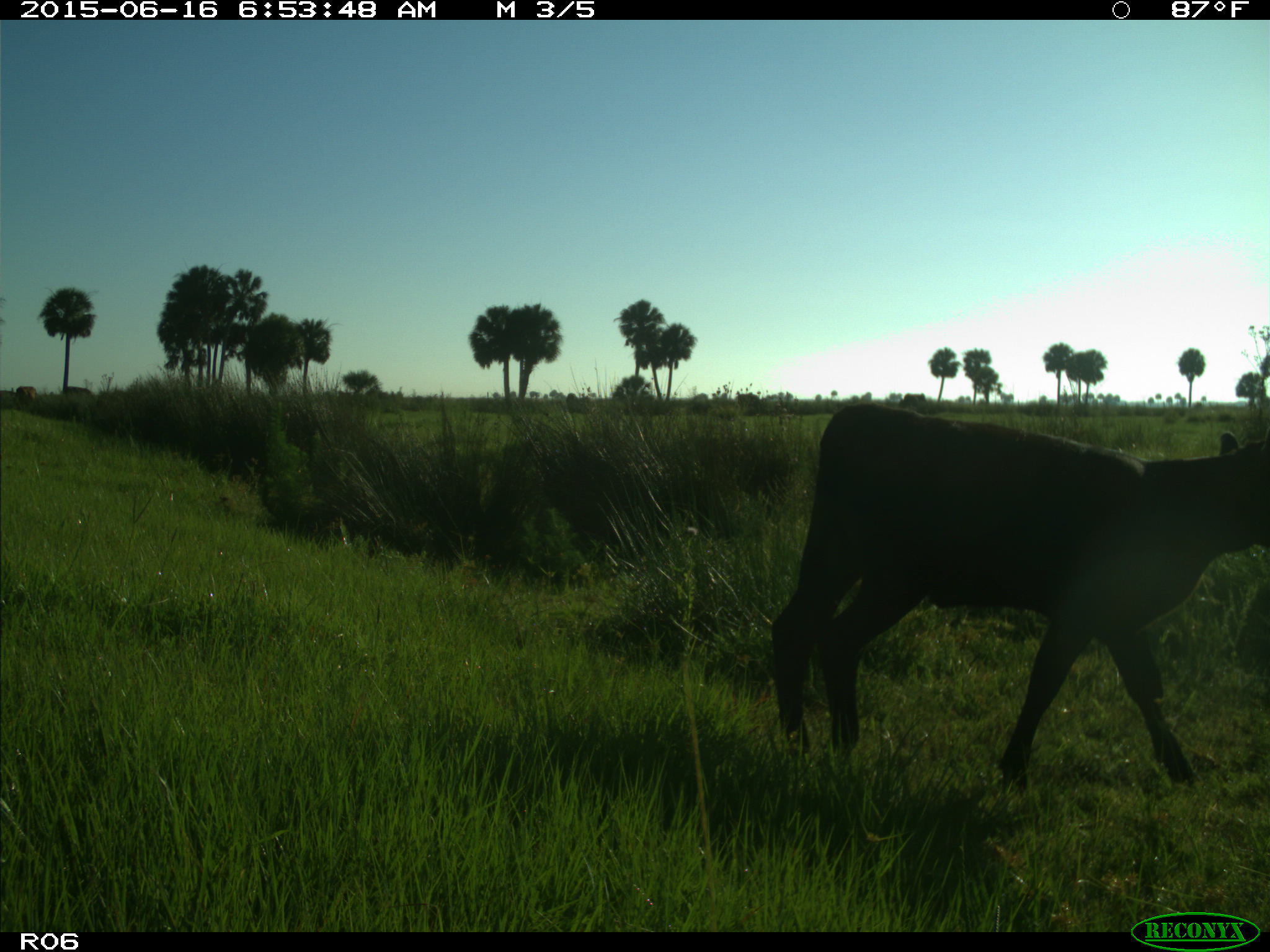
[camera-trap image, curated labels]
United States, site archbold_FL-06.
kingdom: Animalia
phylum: Chordata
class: Mammalia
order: Artiodactyla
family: Bovidae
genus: Bos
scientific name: Bos taurus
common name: domestic cow